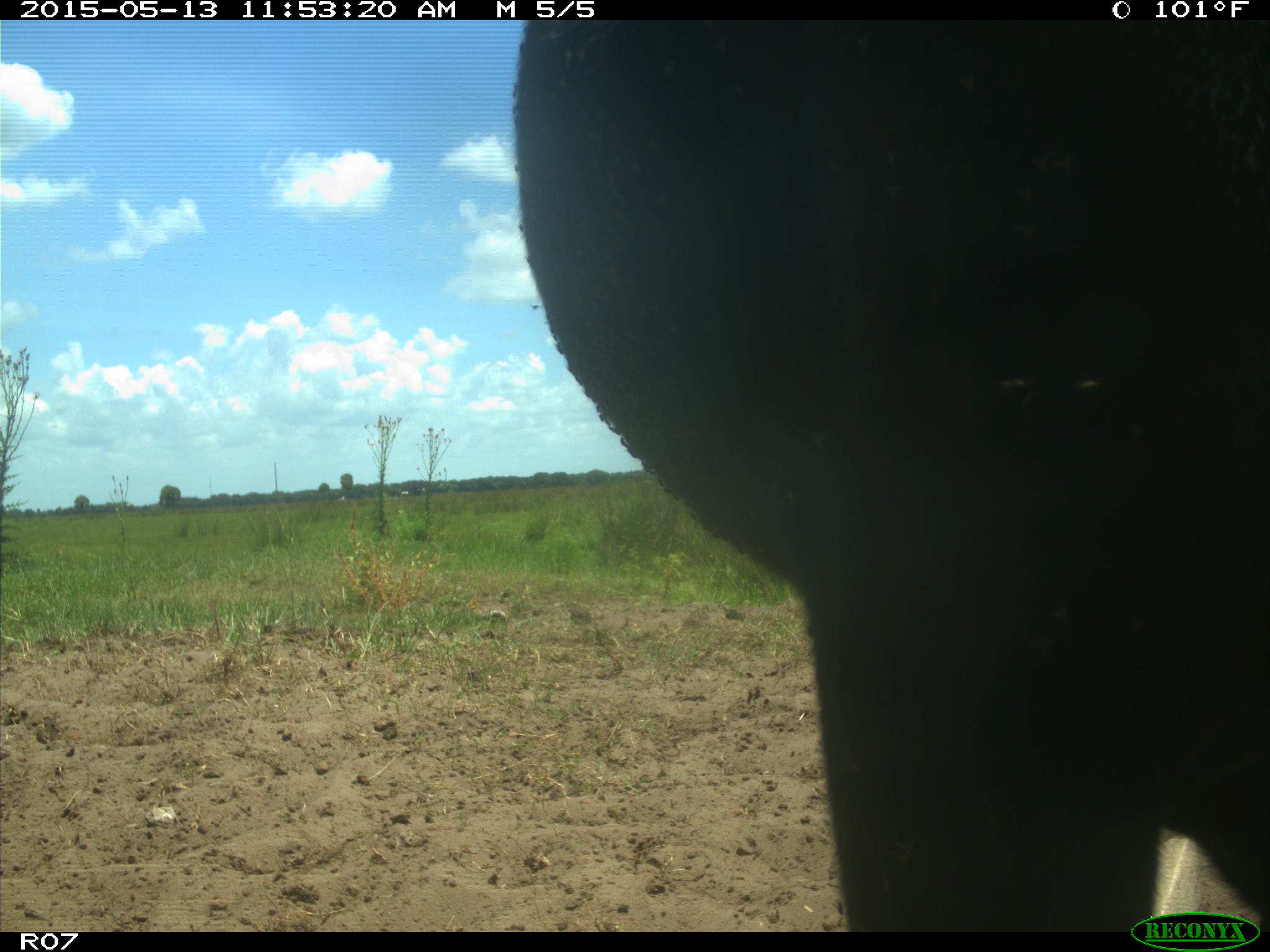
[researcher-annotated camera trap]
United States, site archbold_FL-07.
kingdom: Animalia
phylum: Chordata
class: Mammalia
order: Artiodactyla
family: Bovidae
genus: Bos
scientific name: Bos taurus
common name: domestic cow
Bos taurus (domestic cow).